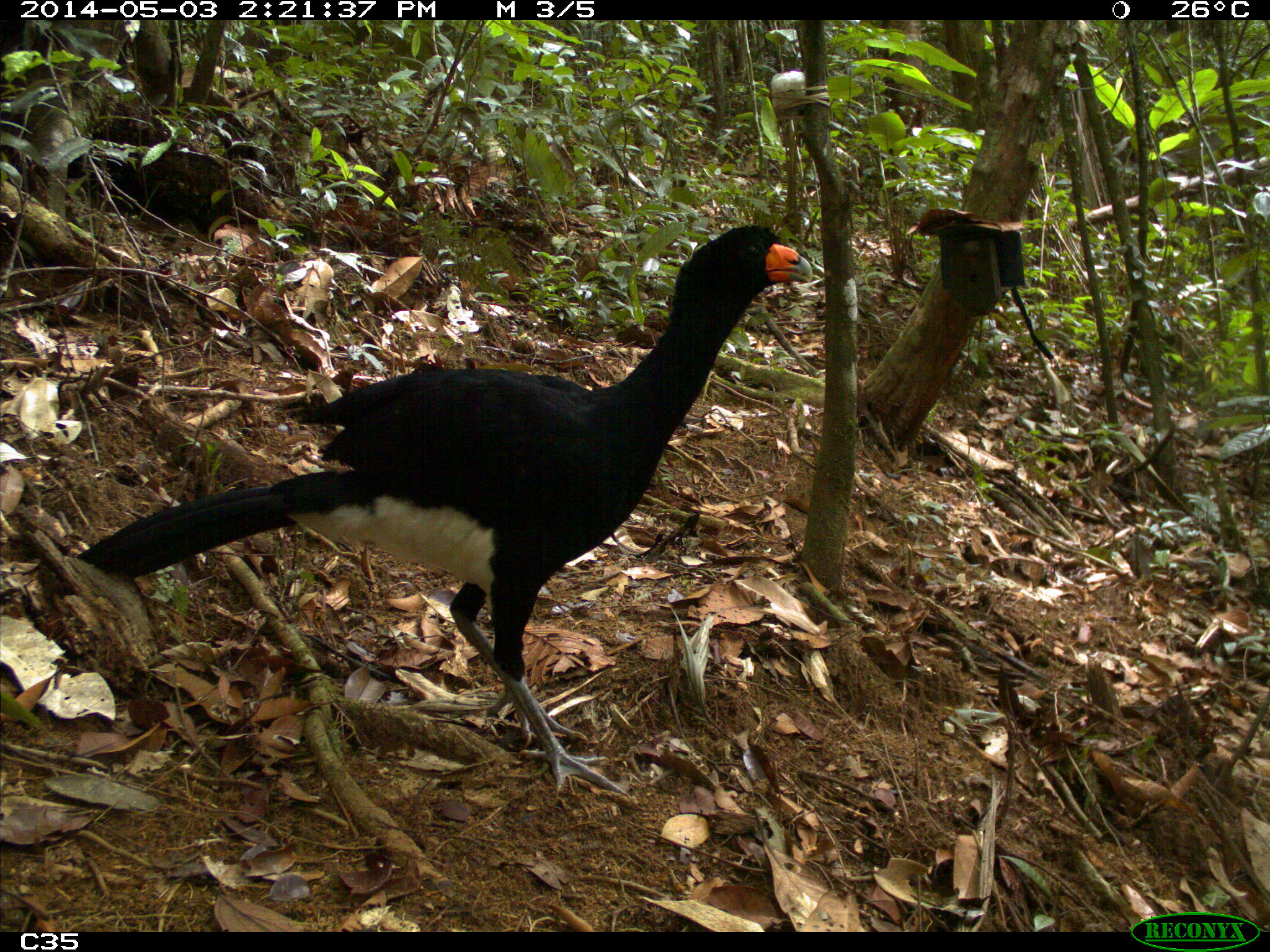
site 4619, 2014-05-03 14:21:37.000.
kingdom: Animalia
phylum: Chordata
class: Aves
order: Galliformes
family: Cracidae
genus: Crax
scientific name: Crax alector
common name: black curassow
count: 2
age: adult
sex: female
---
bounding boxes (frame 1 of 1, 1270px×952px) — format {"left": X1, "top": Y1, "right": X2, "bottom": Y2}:
crax alector: {"left": 71, "top": 223, "right": 812, "bottom": 798}